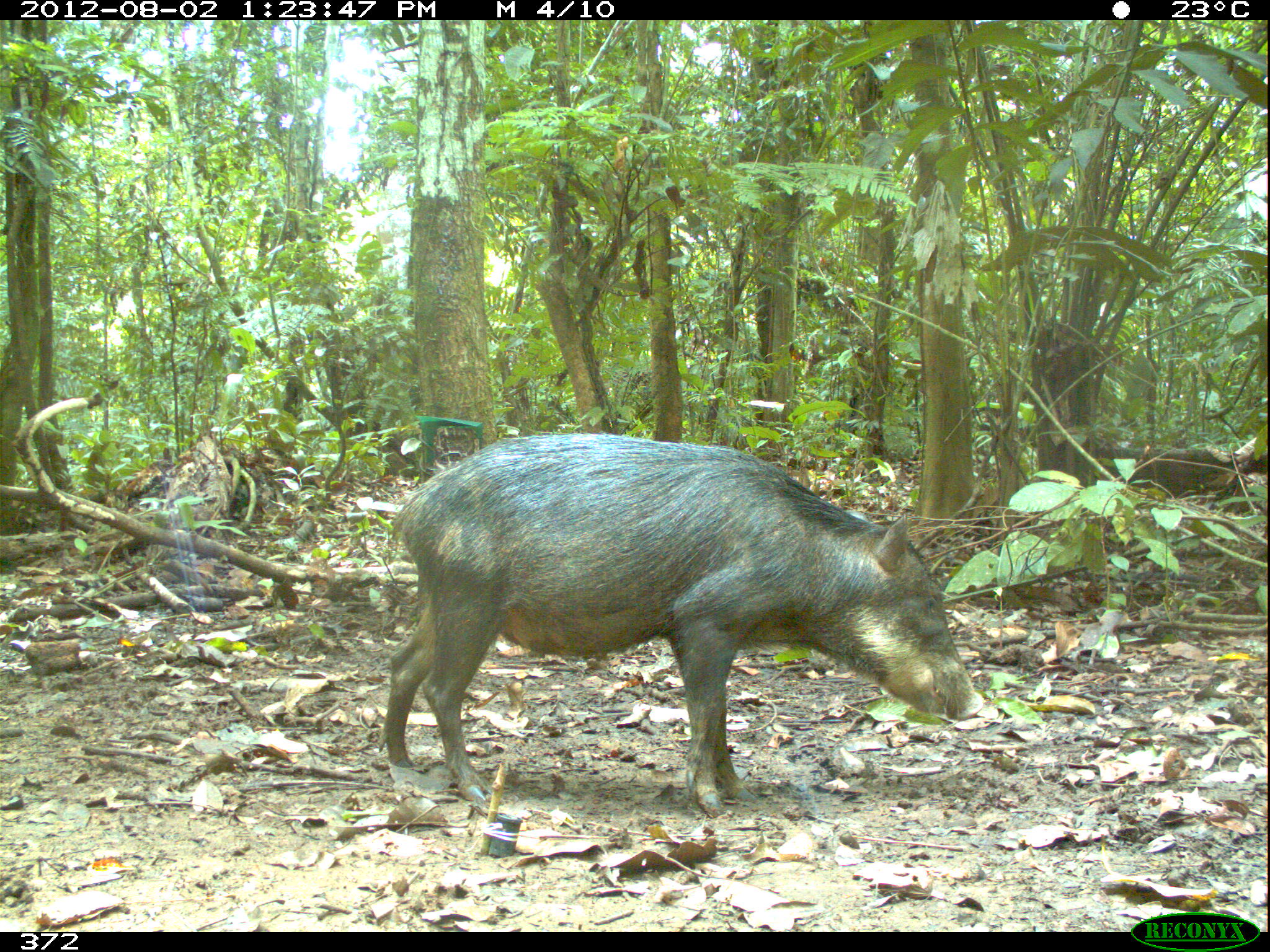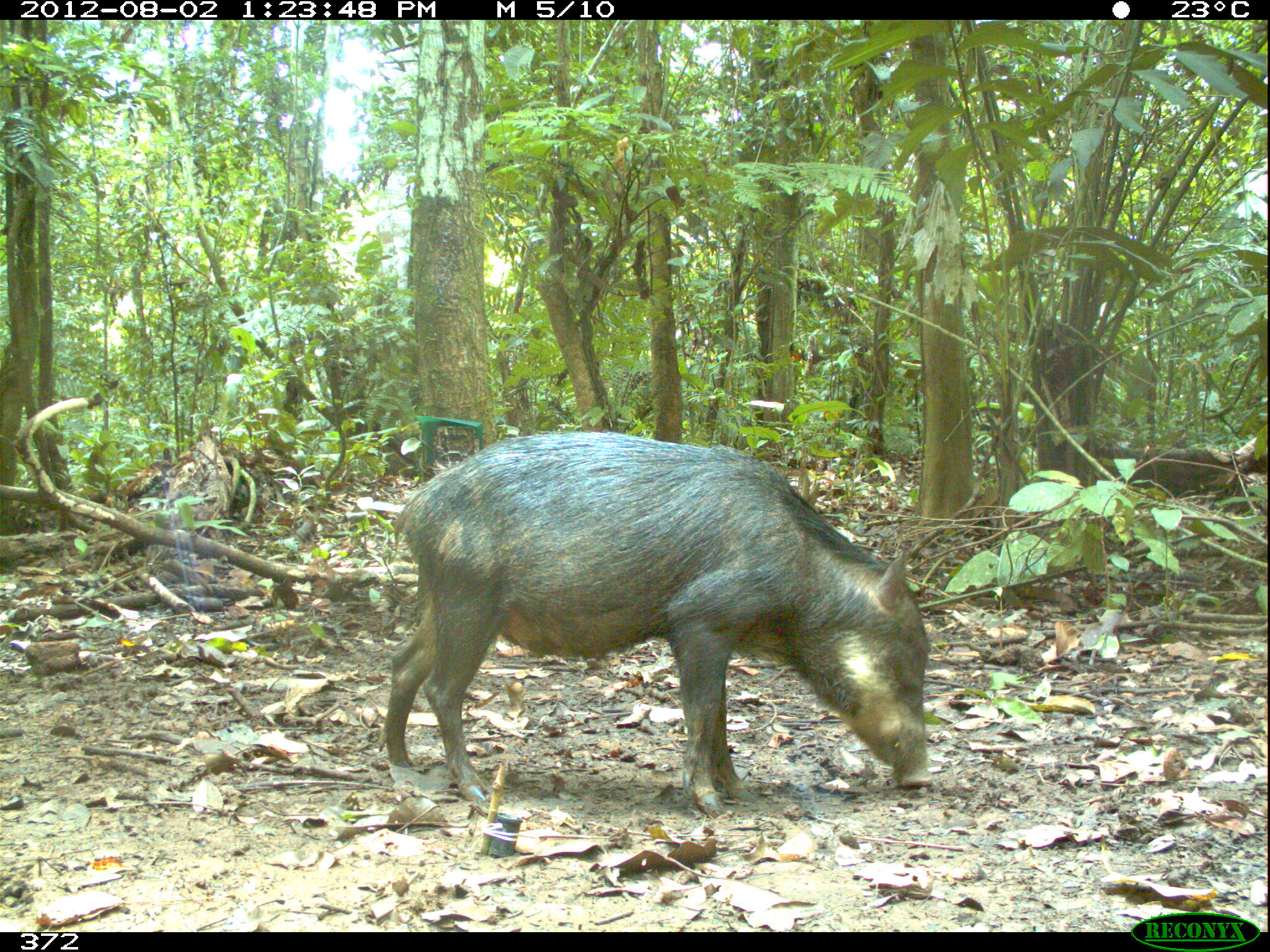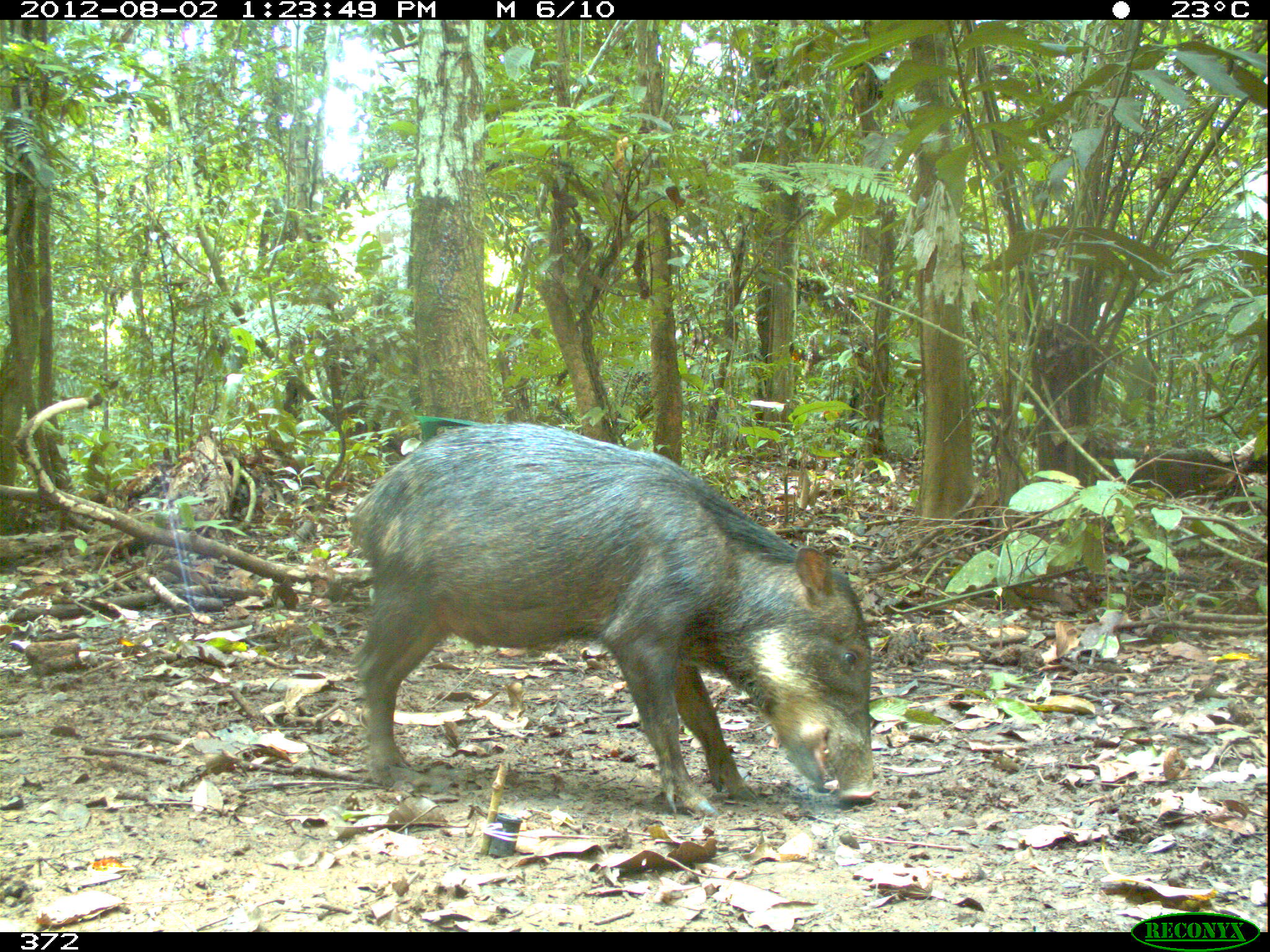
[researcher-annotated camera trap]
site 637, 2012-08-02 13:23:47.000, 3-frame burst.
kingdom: Animalia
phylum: Chordata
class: Mammalia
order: Artiodactyla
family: Tayassuidae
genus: Tayassu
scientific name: Tayassu pecari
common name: white-lipped peccary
Tayassu pecari (white-lipped peccary).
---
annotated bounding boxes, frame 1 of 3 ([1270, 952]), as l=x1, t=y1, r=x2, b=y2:
tayassu pecari: l=377, t=430, r=984, b=818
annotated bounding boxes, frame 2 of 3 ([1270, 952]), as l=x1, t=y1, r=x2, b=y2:
tayassu pecari: l=377, t=428, r=933, b=820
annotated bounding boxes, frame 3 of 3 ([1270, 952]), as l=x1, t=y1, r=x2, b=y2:
tayassu pecari: l=344, t=418, r=882, b=816